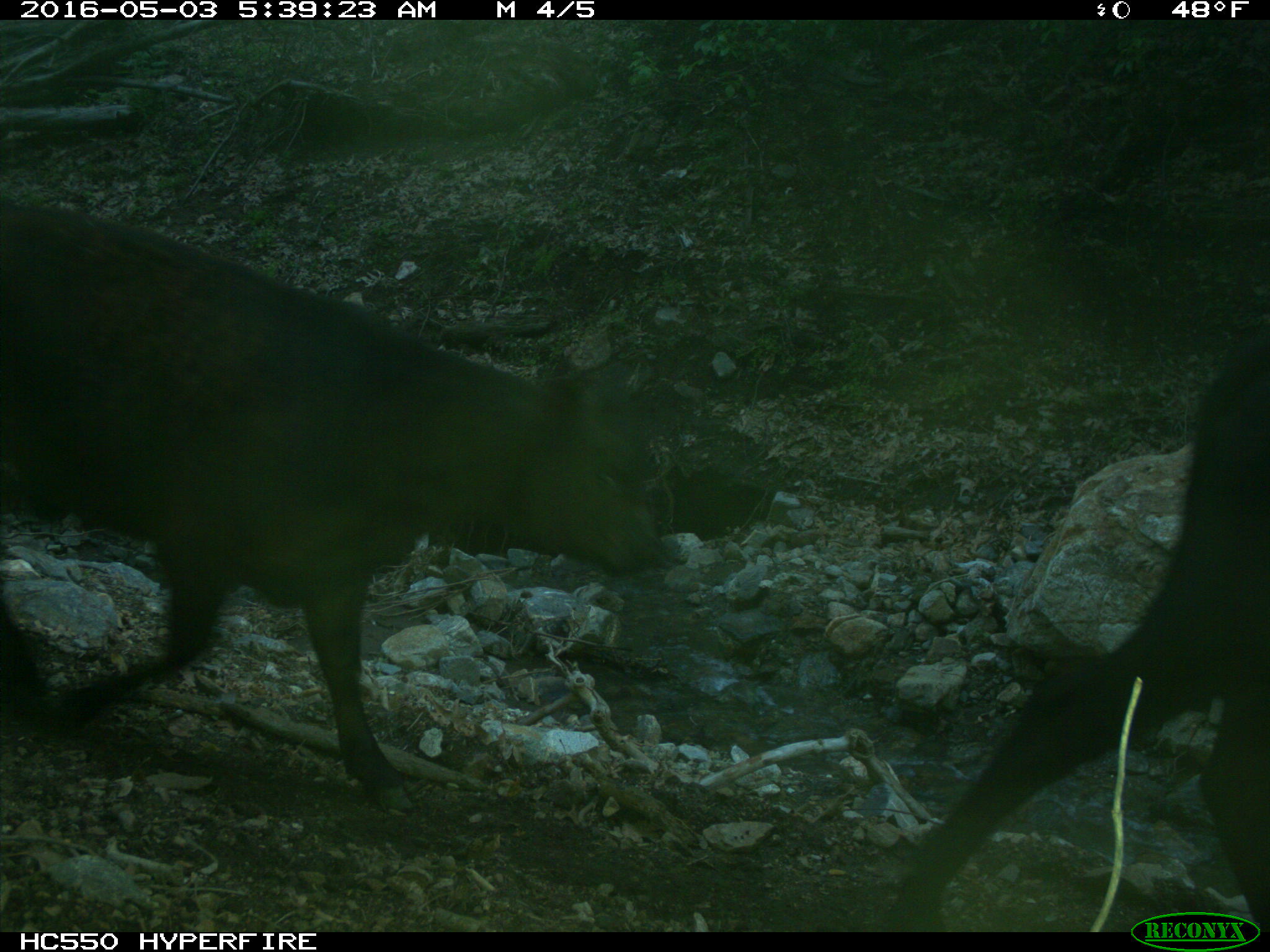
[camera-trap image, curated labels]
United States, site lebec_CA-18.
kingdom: Animalia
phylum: Chordata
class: Mammalia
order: Artiodactyla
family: Bovidae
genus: Bos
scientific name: Bos taurus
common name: domestic cow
Bos taurus (domestic cow).